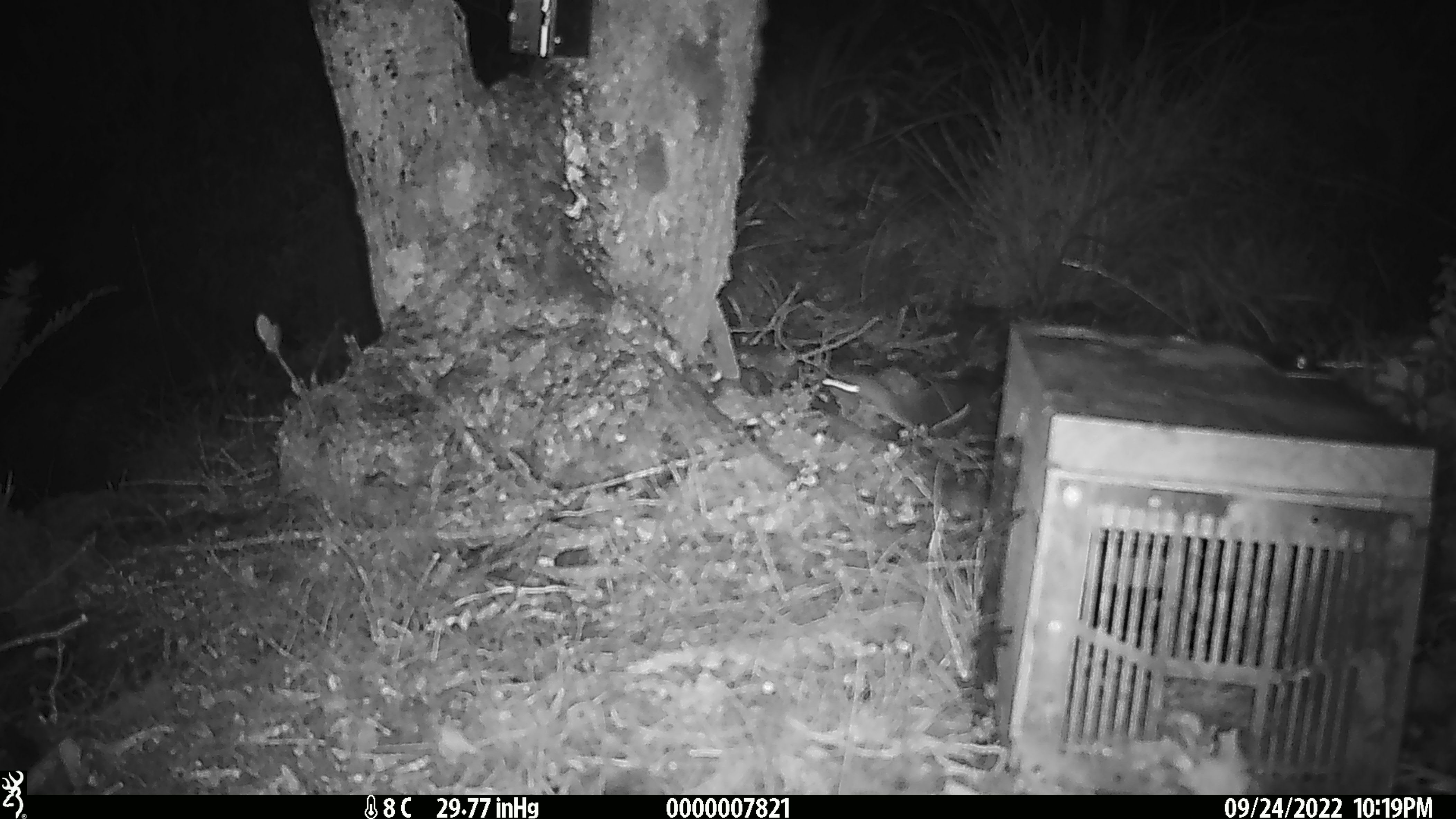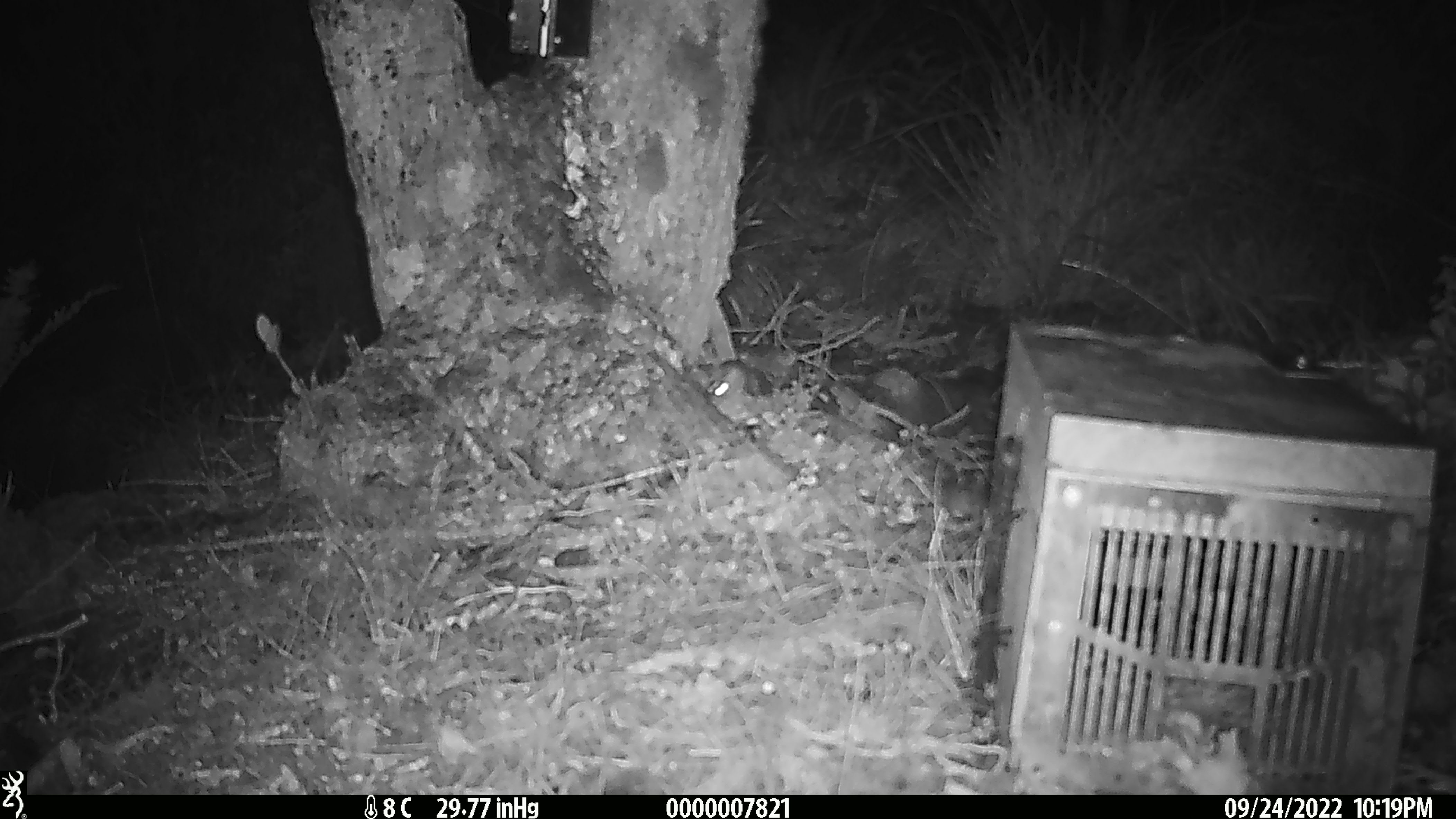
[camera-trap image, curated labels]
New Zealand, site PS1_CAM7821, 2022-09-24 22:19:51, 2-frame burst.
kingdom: Animalia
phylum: Chordata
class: Mammalia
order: Rodentia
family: Muridae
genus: Mus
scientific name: Mus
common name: mouse